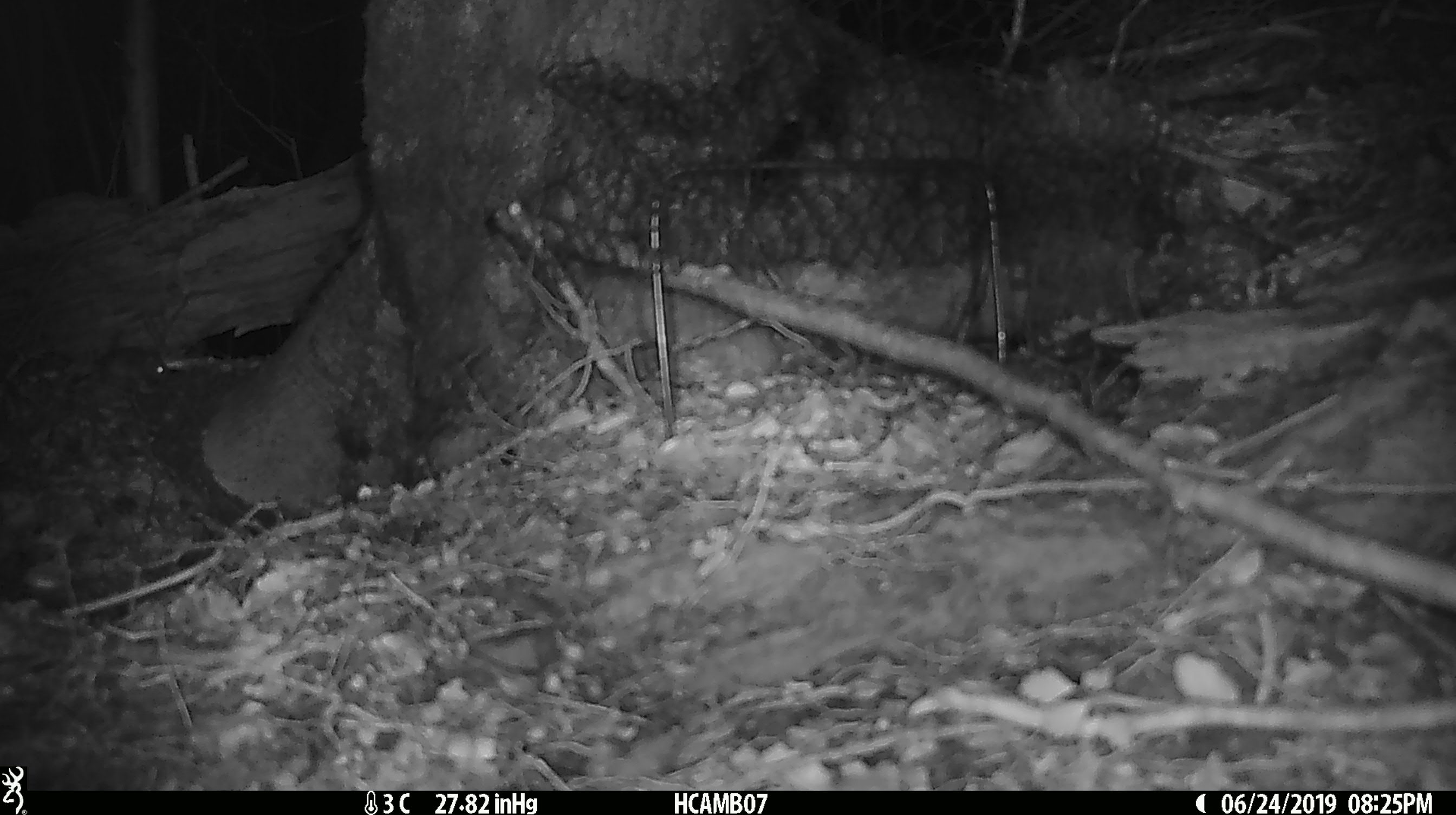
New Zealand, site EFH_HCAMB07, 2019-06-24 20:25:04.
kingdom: Animalia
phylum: Chordata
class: Mammalia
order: Rodentia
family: Muridae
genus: Mus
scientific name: Mus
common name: mouse